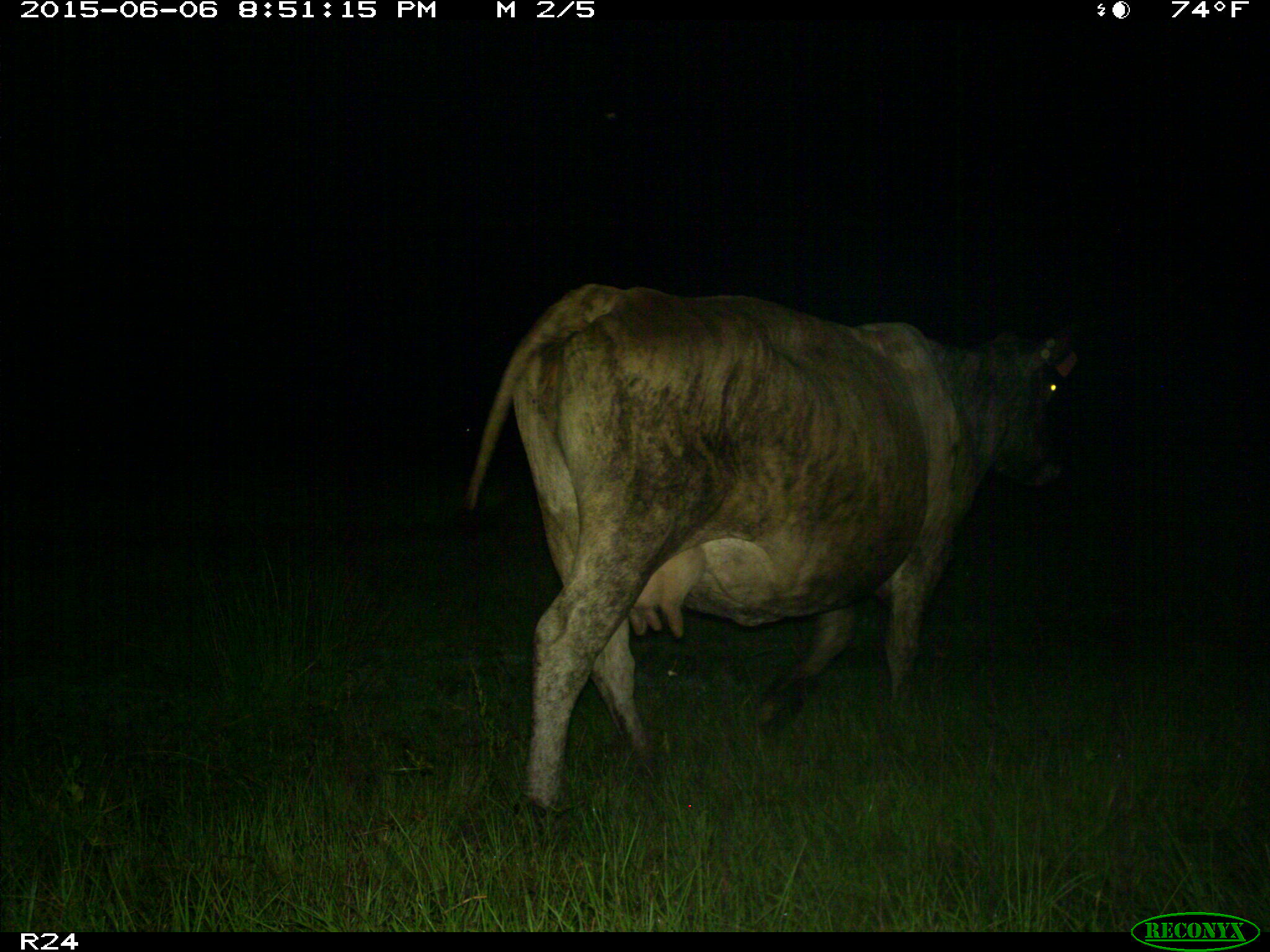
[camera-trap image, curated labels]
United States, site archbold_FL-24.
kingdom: Animalia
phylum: Chordata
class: Mammalia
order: Artiodactyla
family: Bovidae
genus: Bos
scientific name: Bos taurus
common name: domestic cow